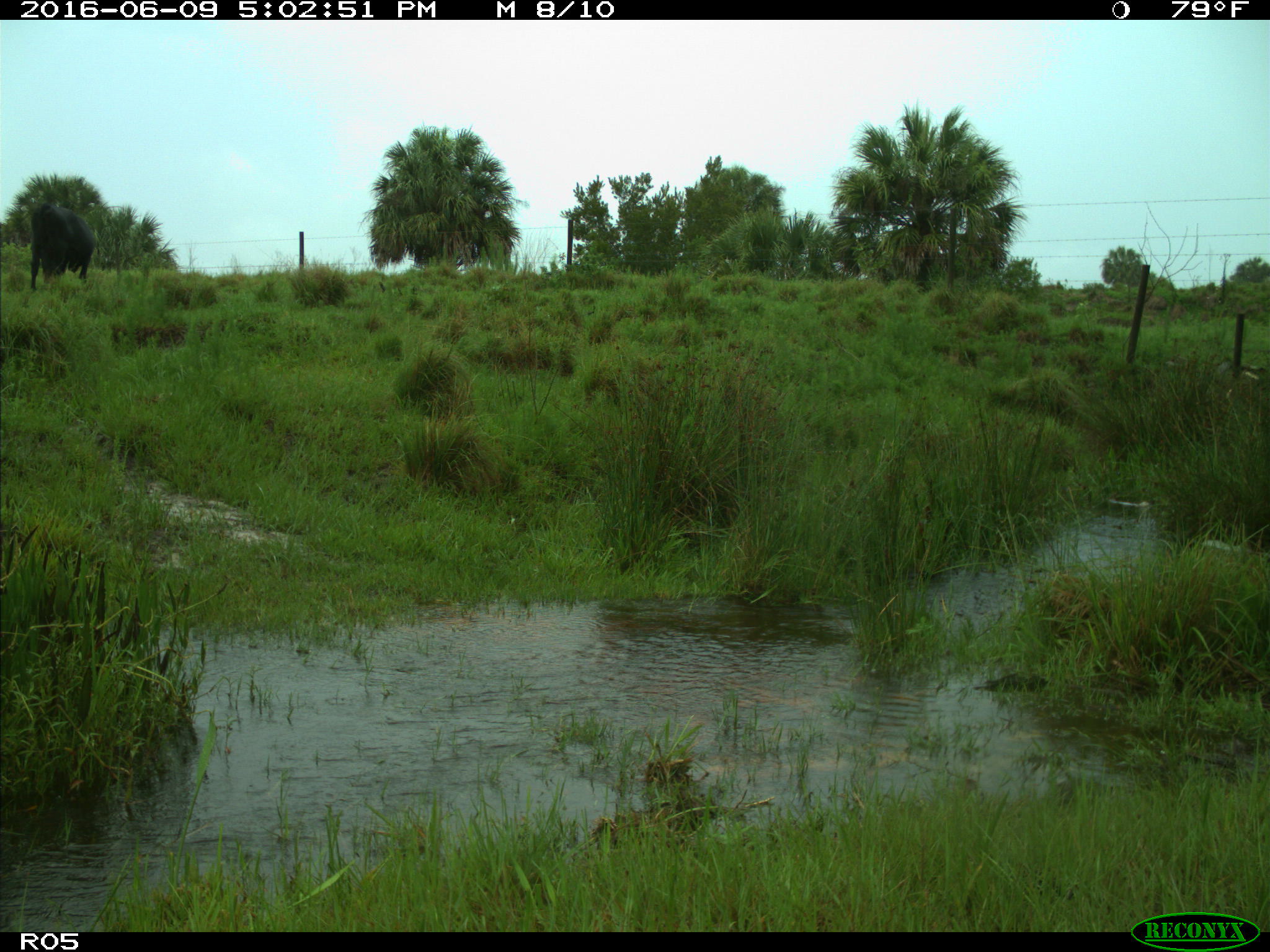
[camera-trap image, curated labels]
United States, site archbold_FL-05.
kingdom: Animalia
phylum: Chordata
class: Mammalia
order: Artiodactyla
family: Bovidae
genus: Bos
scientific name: Bos taurus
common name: domestic cow